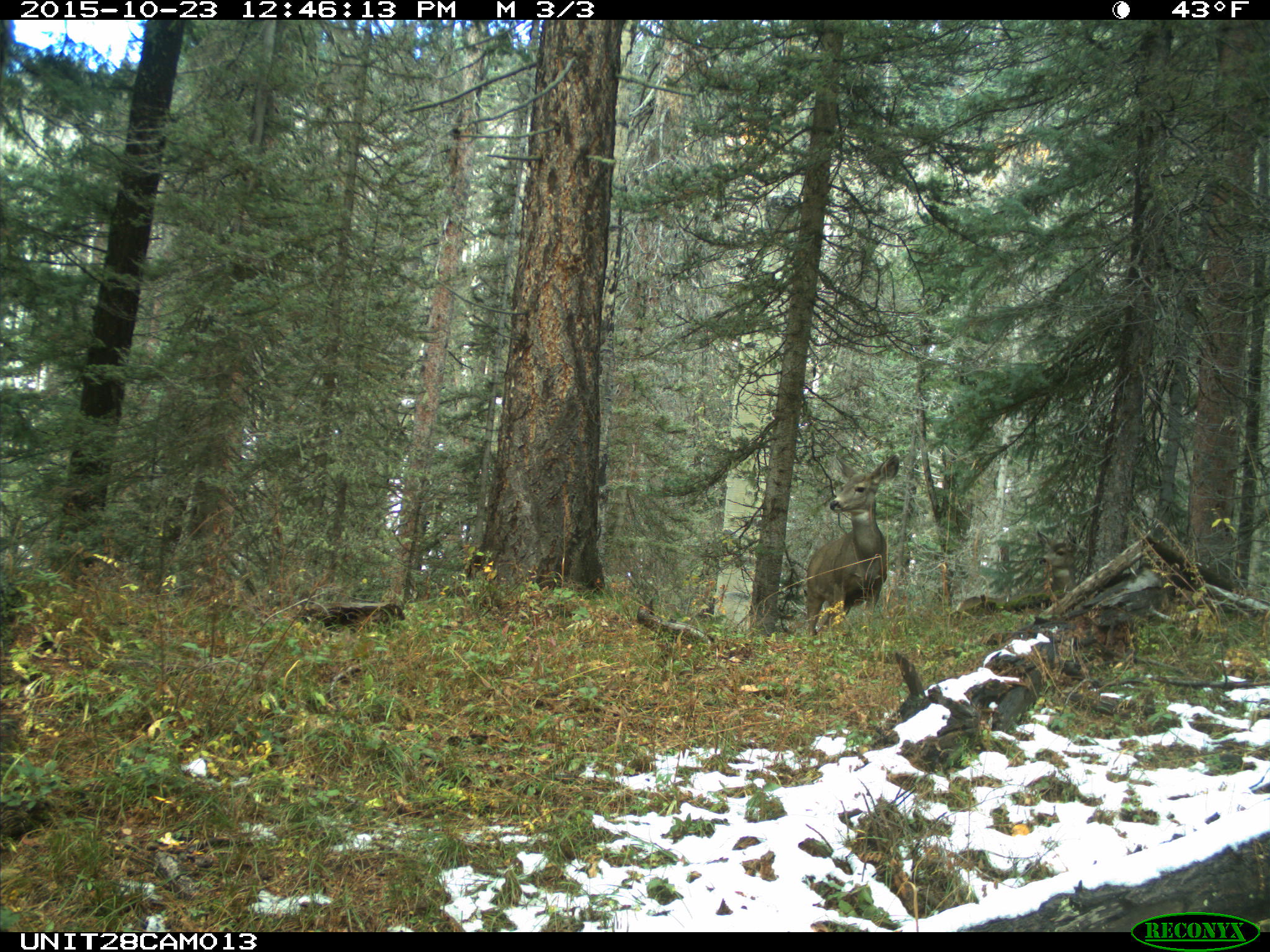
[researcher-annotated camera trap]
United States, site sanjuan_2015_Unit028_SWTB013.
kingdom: Animalia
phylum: Chordata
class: Mammalia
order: Artiodactyla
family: Cervidae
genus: Odocoileus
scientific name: Odocoileus hemionus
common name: mule deer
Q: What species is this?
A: Odocoileus hemionus (mule deer).